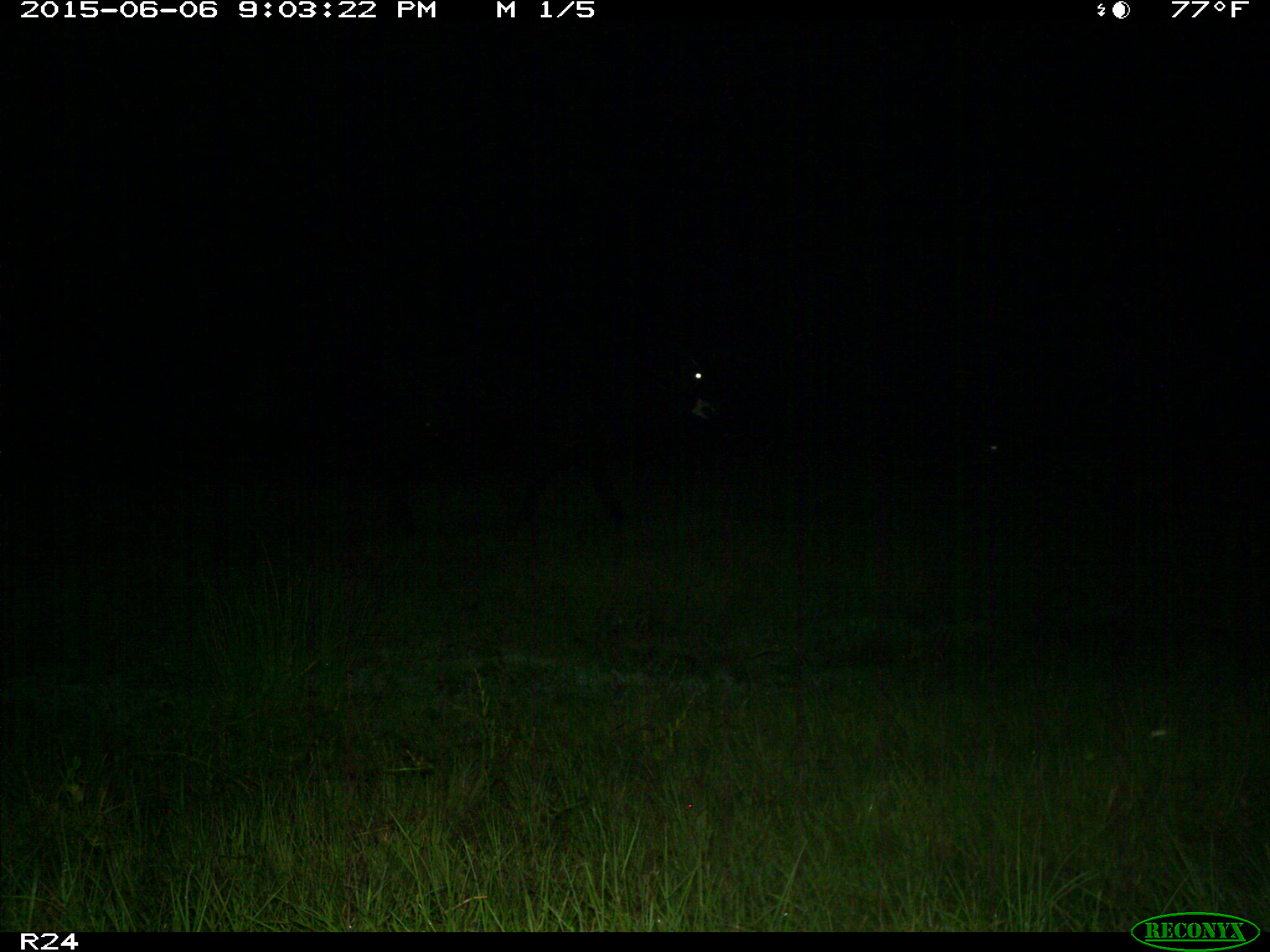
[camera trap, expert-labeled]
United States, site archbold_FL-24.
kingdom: Animalia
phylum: Chordata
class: Mammalia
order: Artiodactyla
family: Bovidae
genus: Bos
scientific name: Bos taurus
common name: domestic cow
Bos taurus (domestic cow).